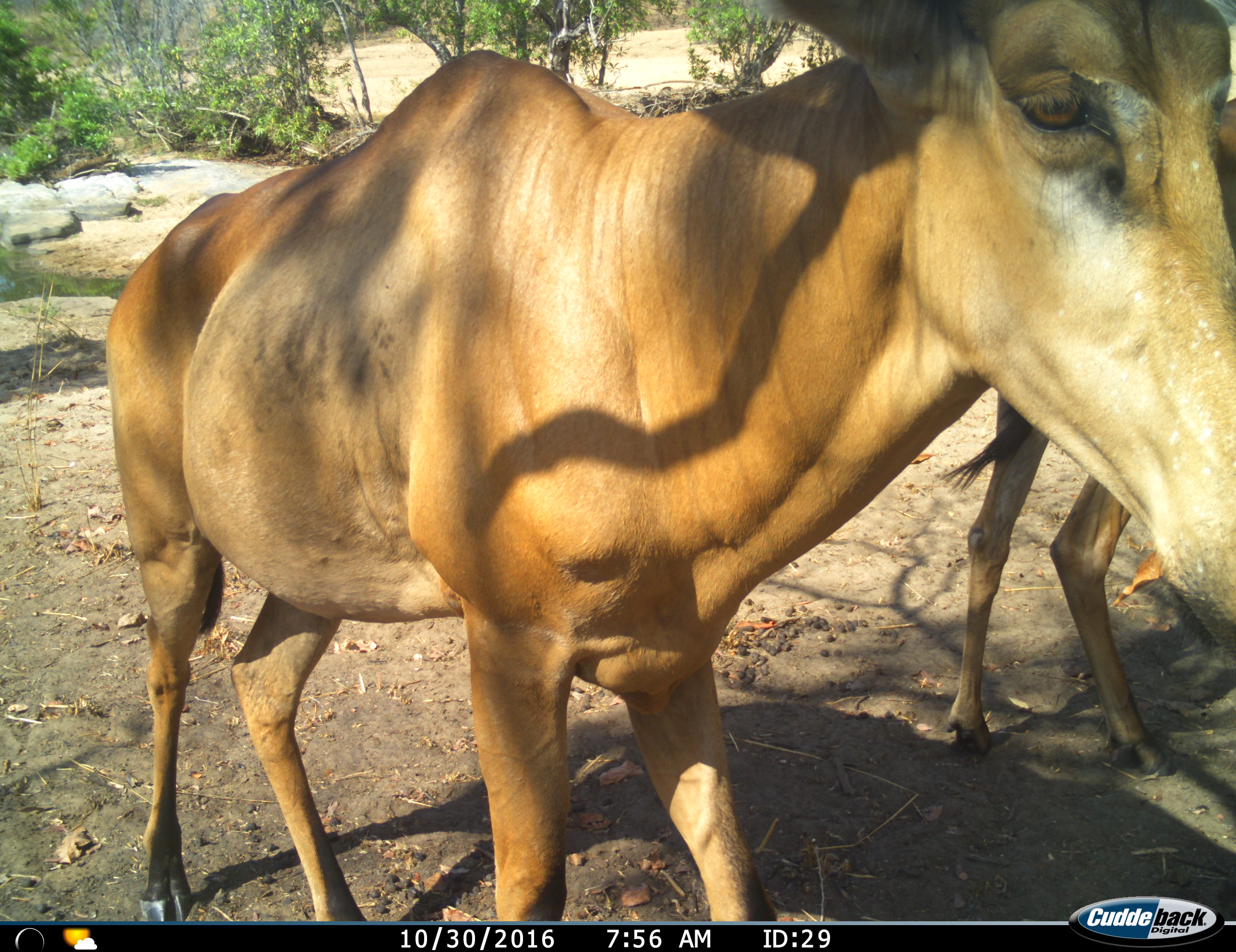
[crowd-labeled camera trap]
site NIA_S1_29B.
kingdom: Animalia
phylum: Chordata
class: Mammalia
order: Artiodactyla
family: Bovidae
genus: Alcelaphus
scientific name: Alcelaphus buselaphus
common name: hartebeest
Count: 2.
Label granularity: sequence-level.